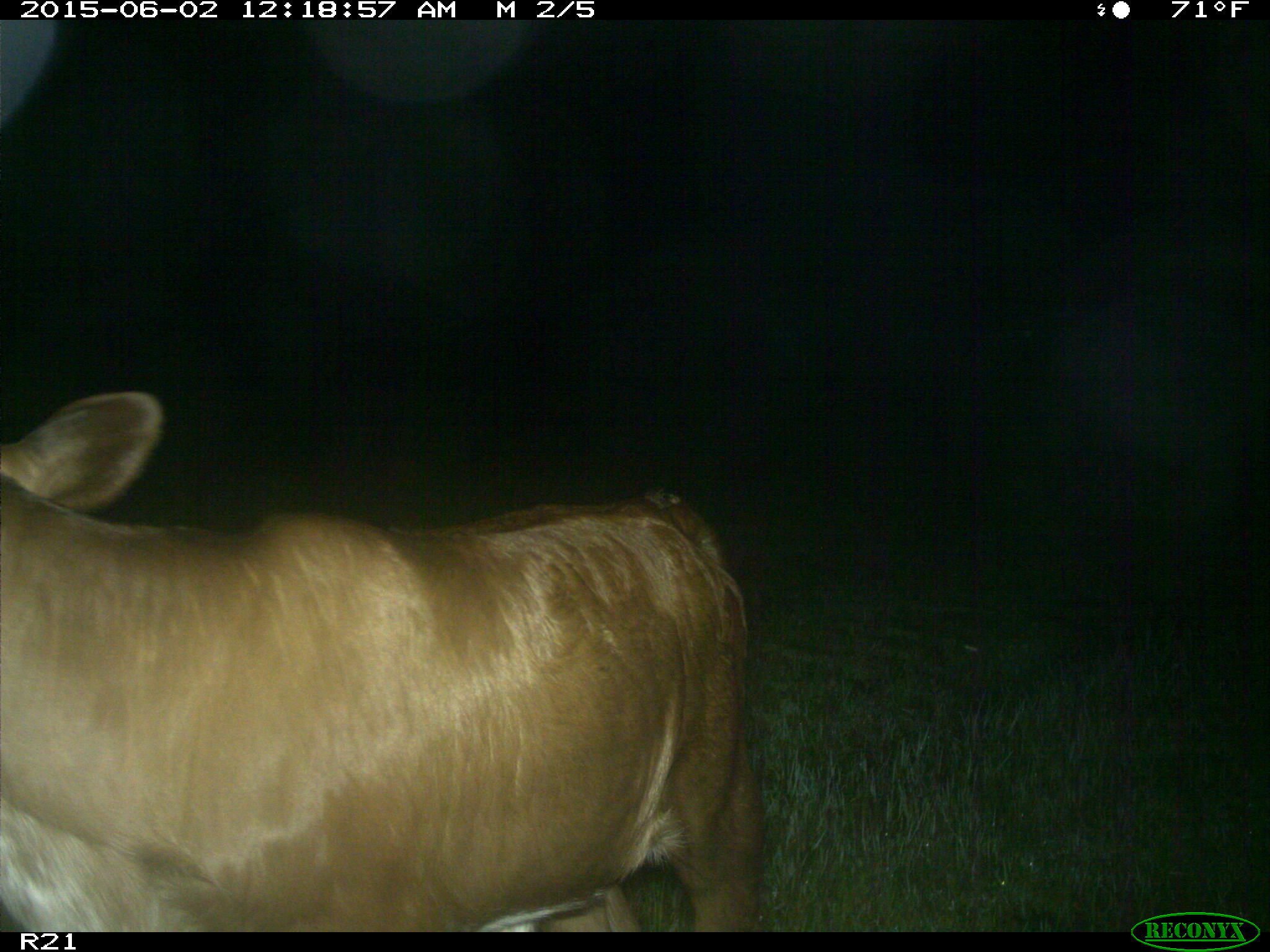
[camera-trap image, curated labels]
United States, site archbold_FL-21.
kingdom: Animalia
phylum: Chordata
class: Mammalia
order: Artiodactyla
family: Bovidae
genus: Bos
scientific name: Bos taurus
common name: domestic cow